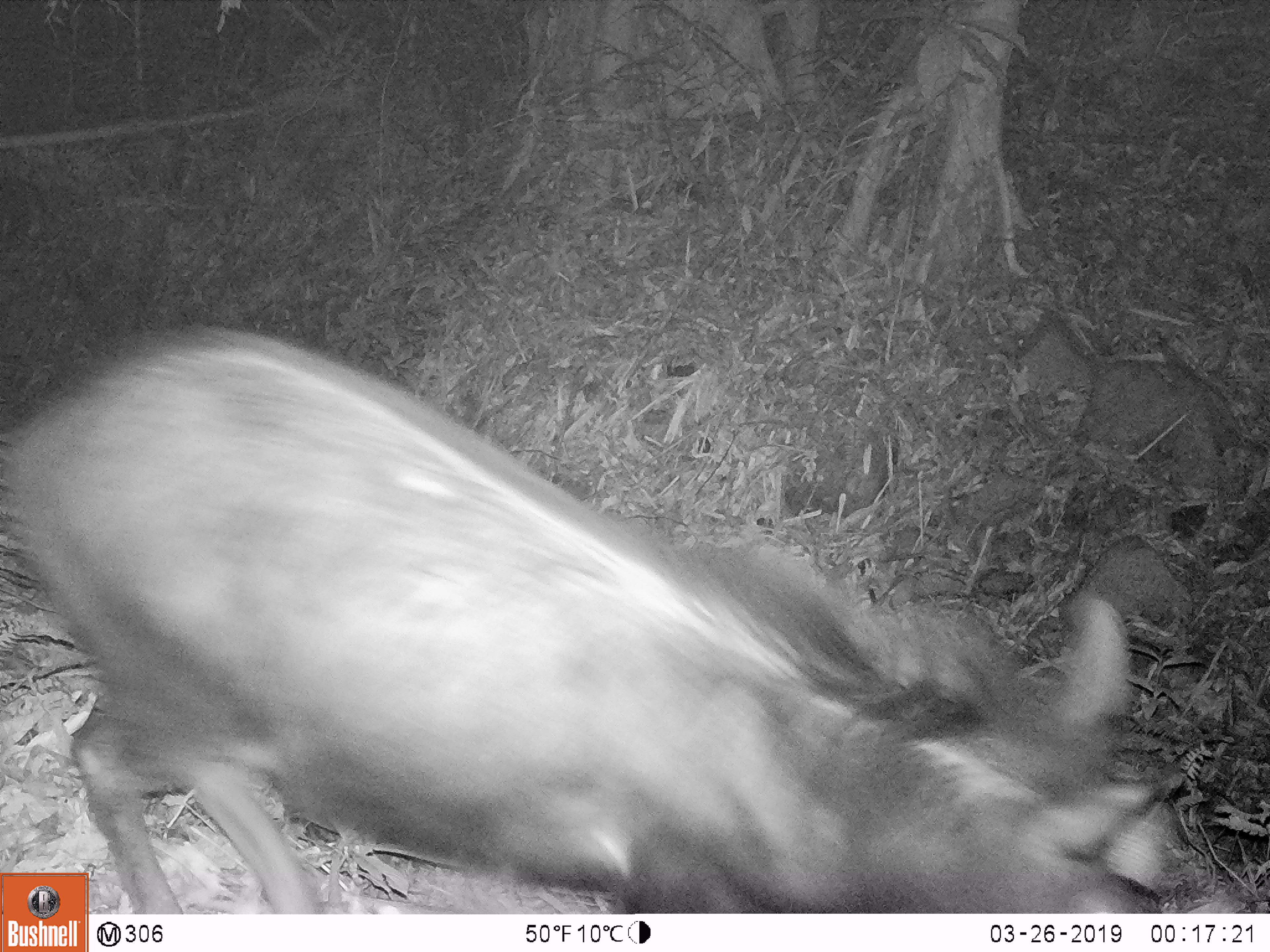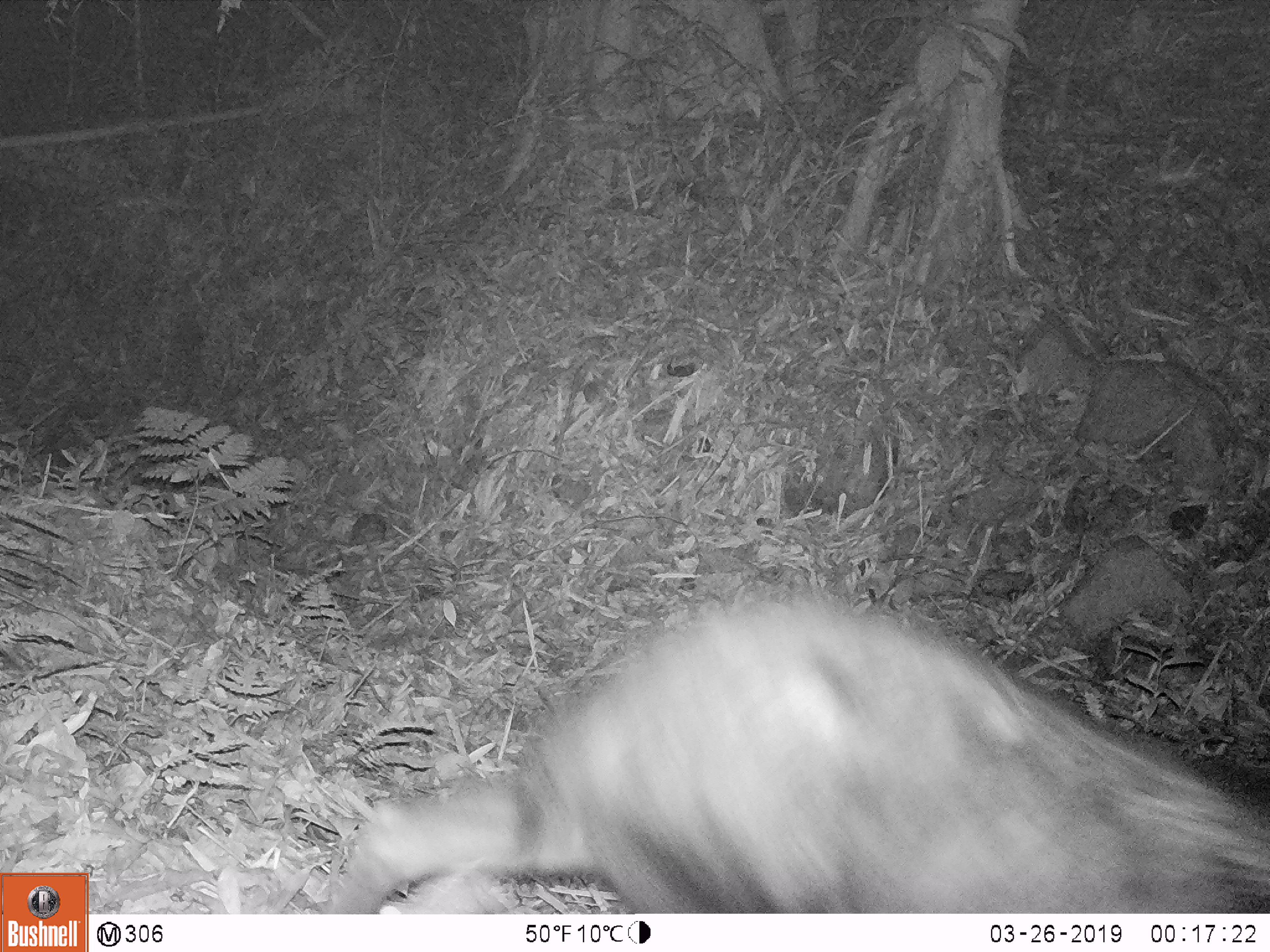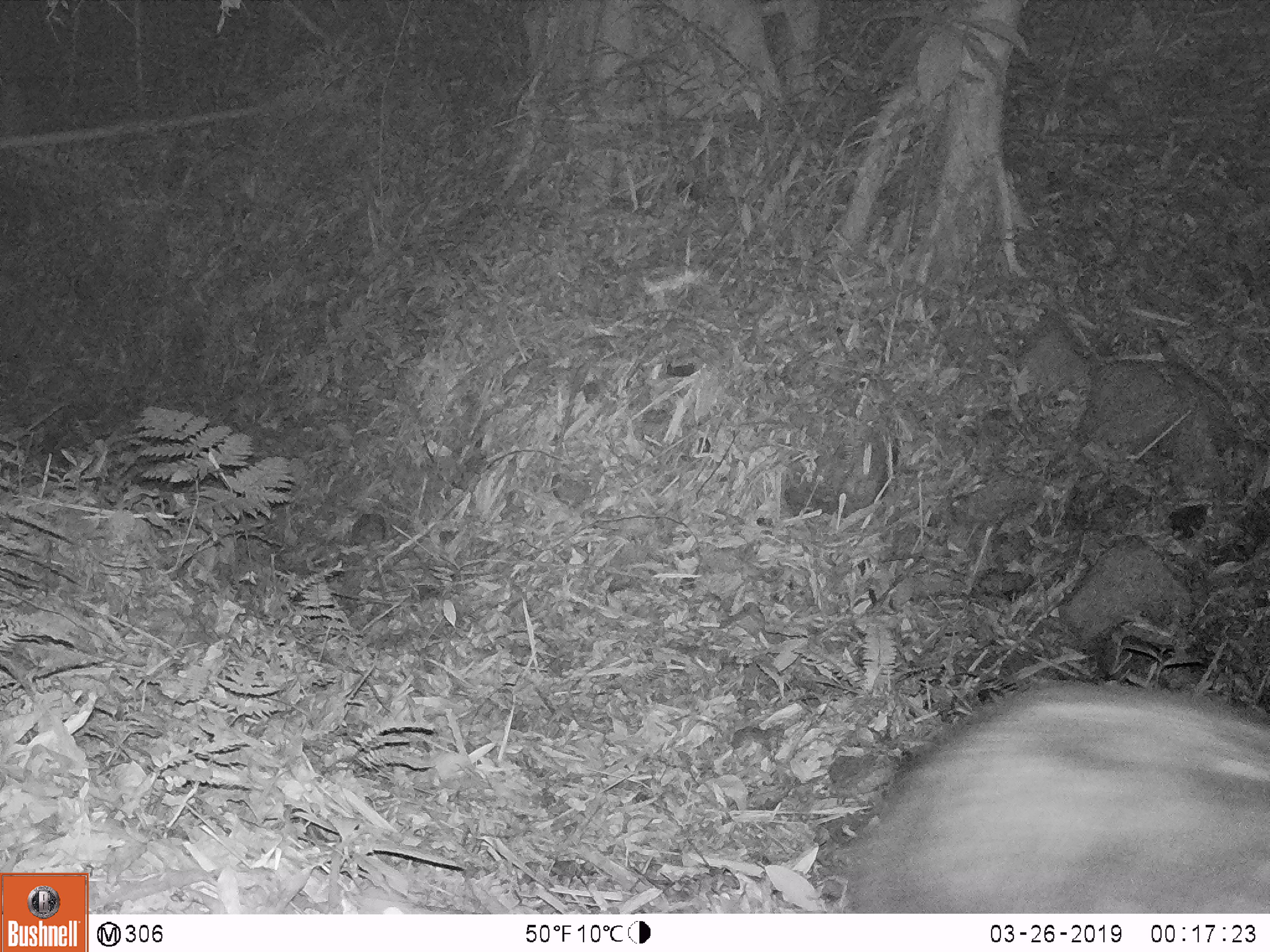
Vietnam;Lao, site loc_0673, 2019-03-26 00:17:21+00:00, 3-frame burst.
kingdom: Animalia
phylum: Chordata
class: Mammalia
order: Artiodactyla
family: Bovidae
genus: Capricornis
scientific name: Capricornis sumatraensis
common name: chinese serow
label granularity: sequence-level